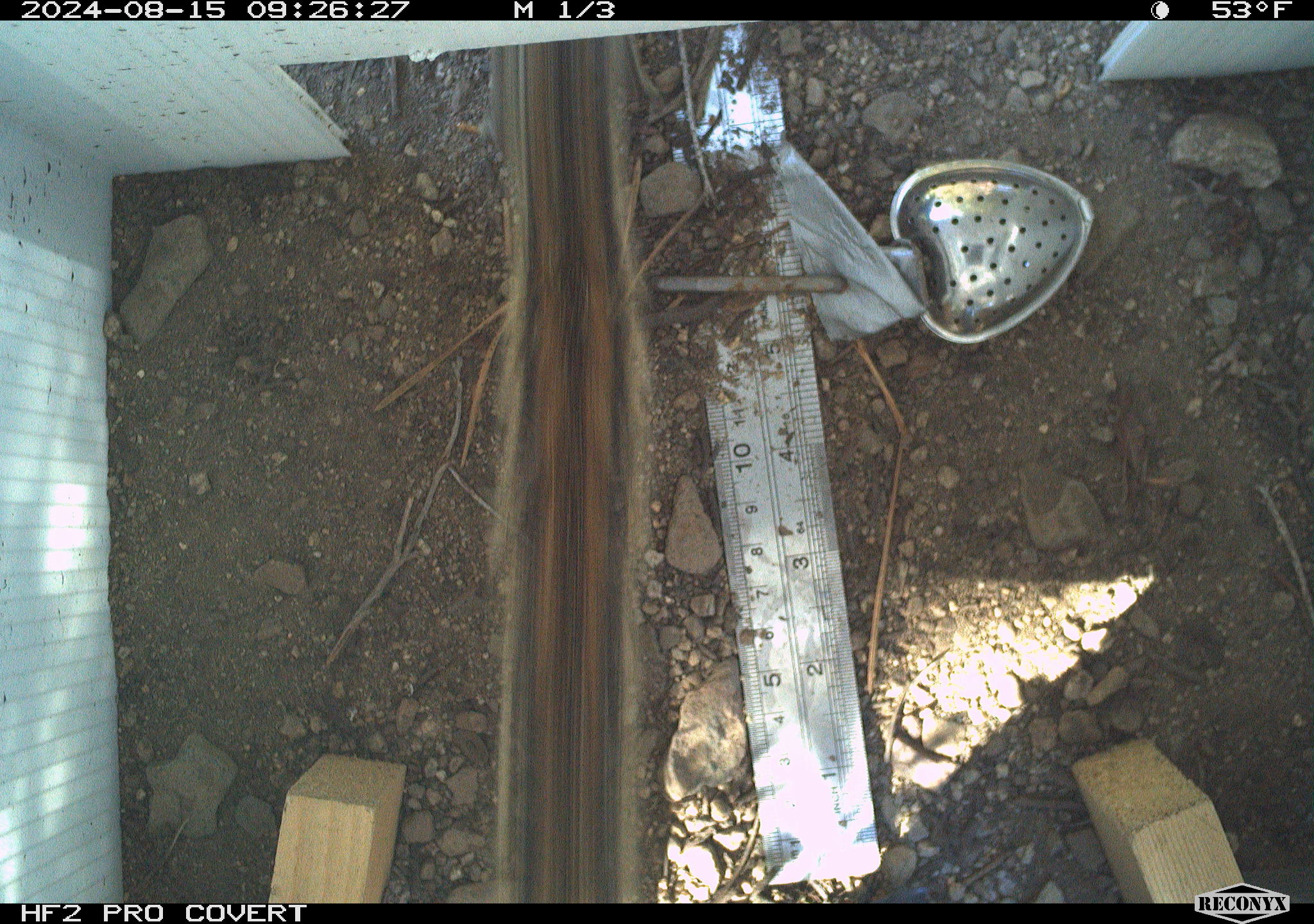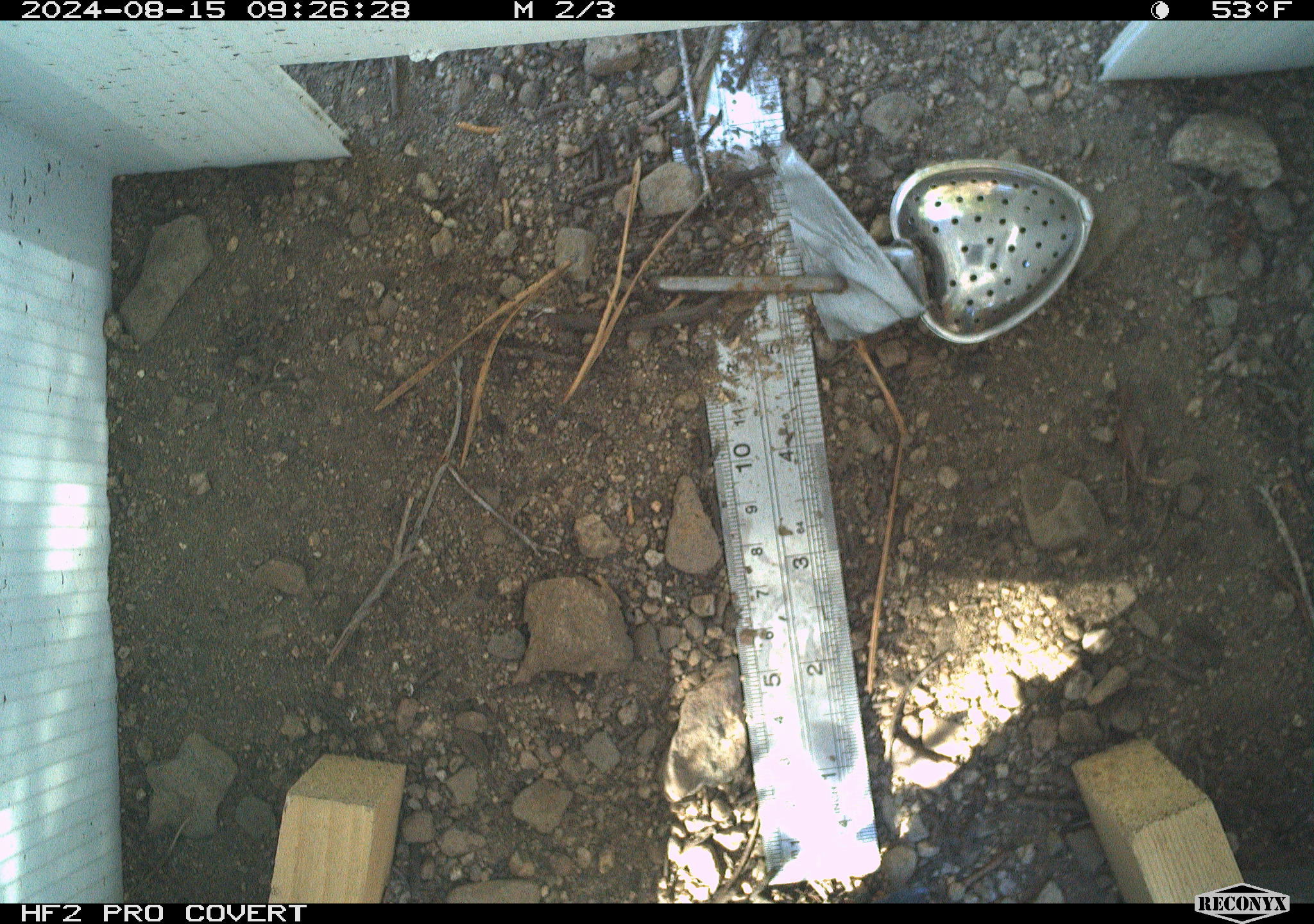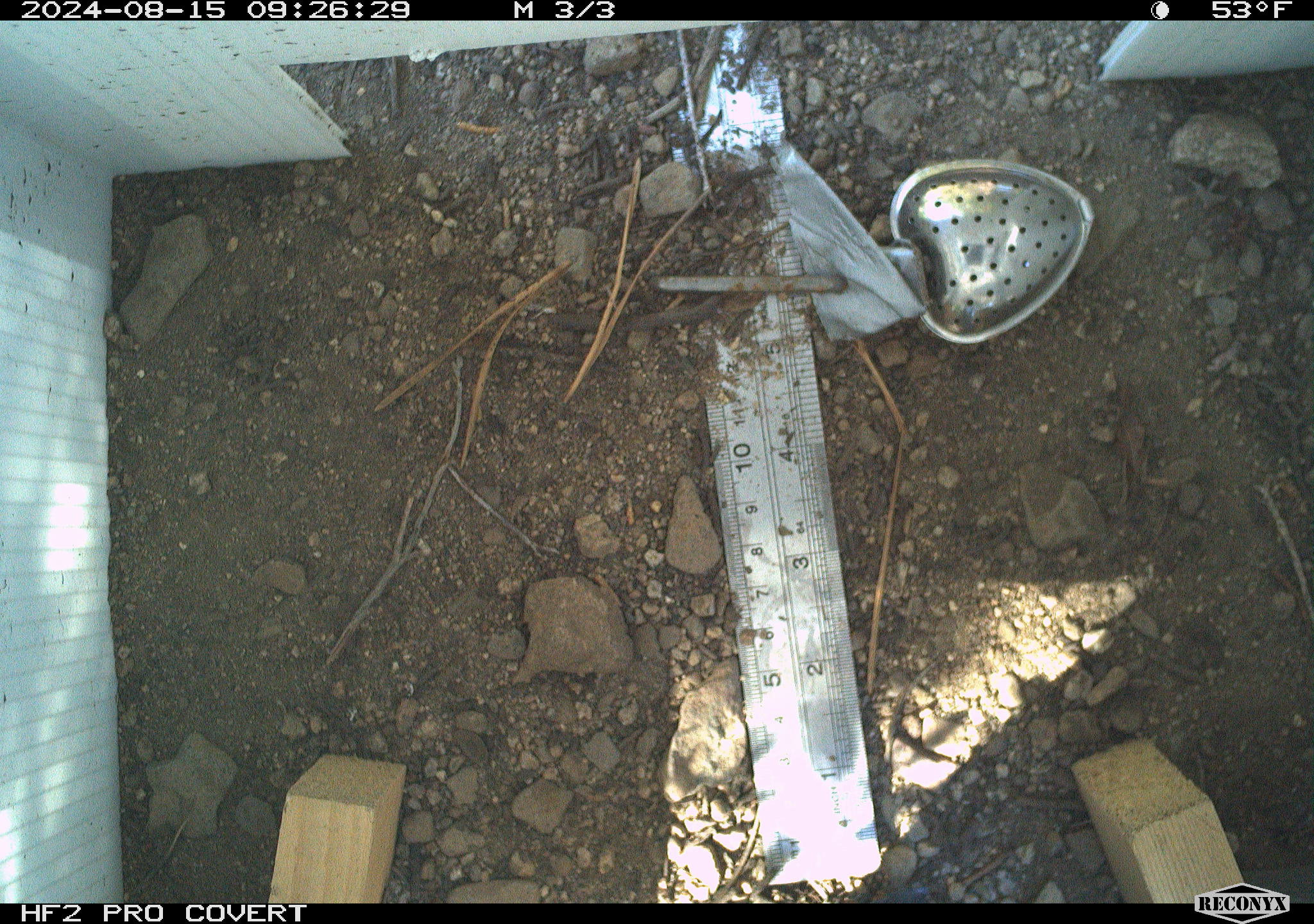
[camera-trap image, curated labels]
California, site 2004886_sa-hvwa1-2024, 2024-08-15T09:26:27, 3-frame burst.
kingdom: Animalia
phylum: Chordata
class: Mammalia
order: Rodentia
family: Sciuridae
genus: Neotamias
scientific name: Neotamias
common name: western chipmunks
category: neotamias species